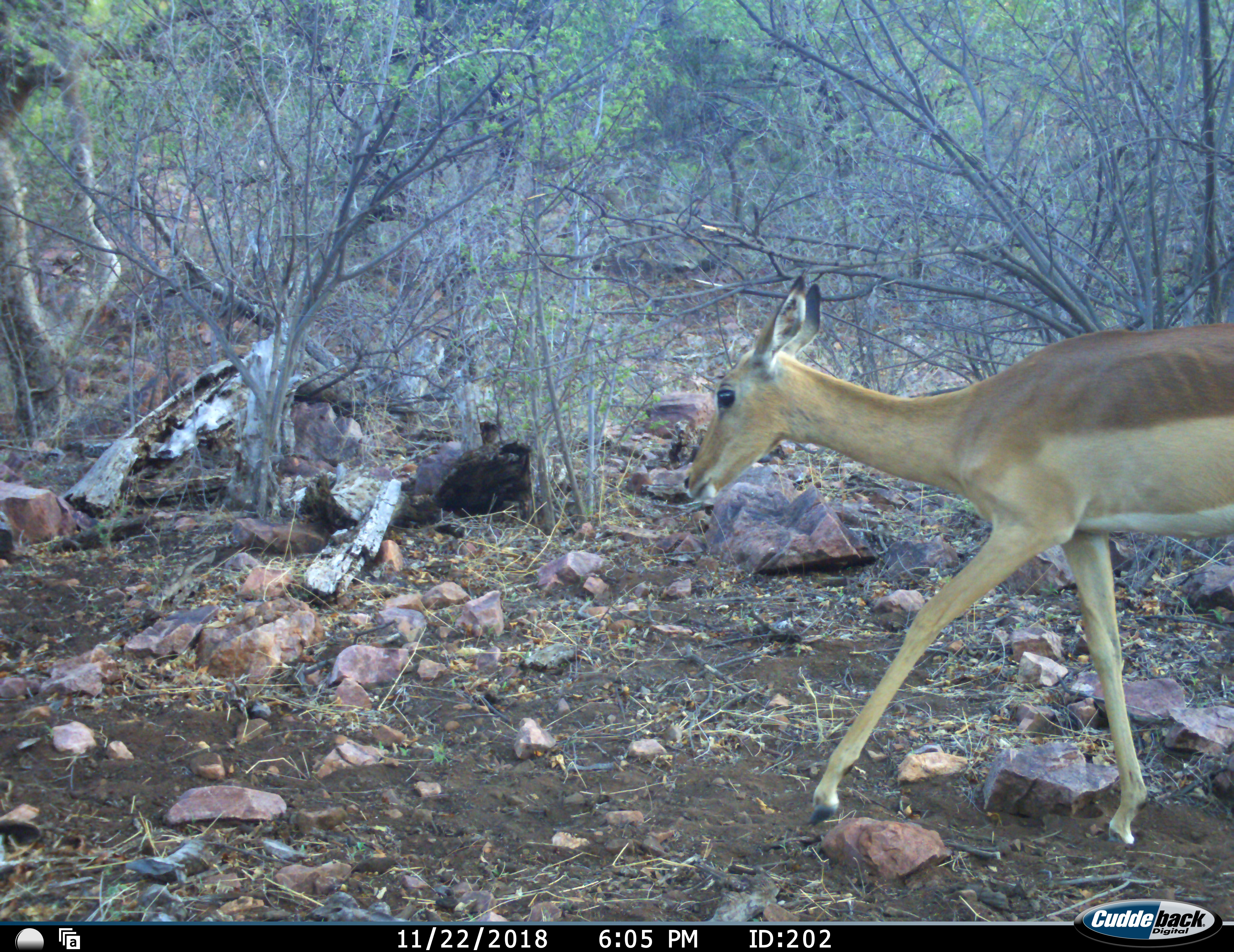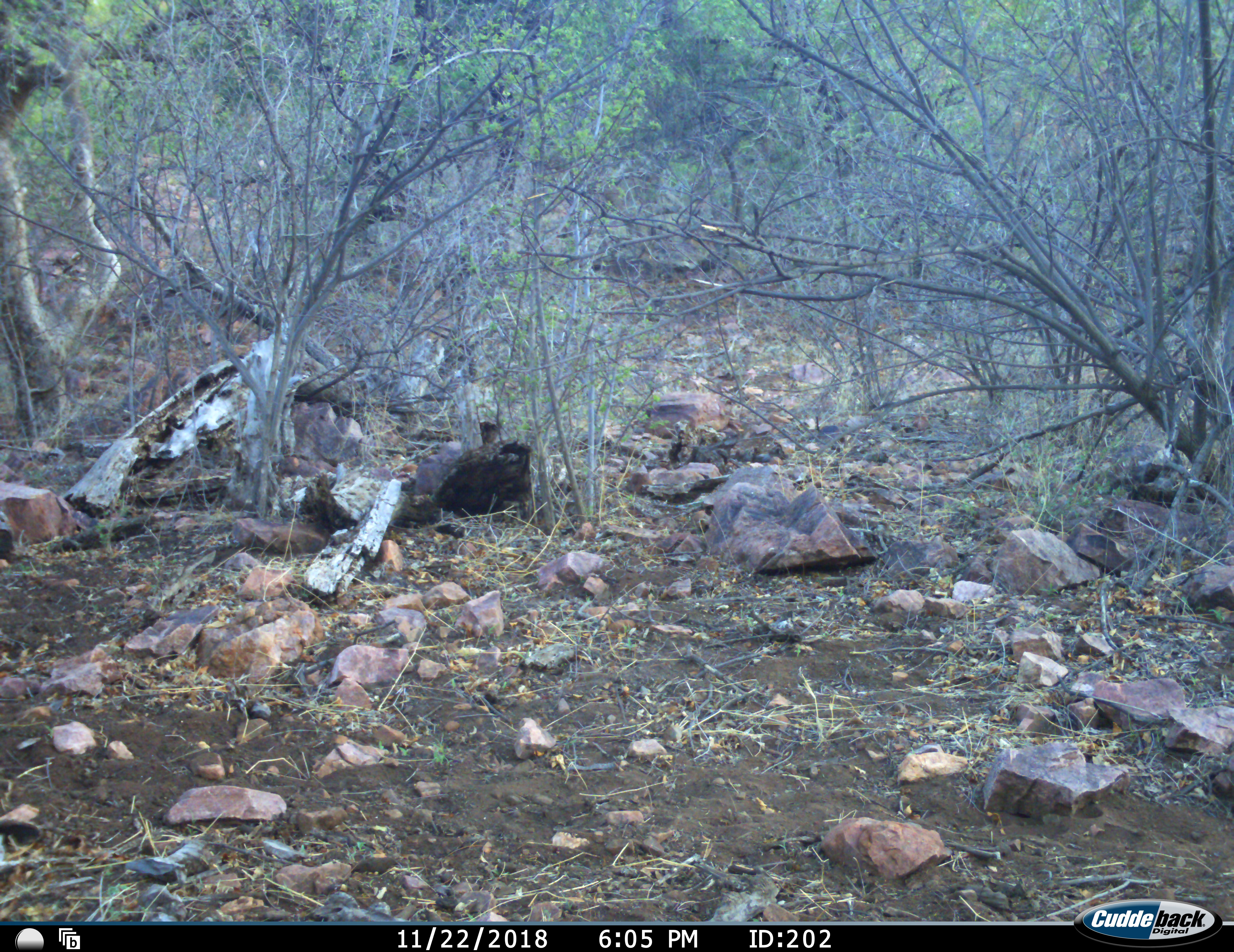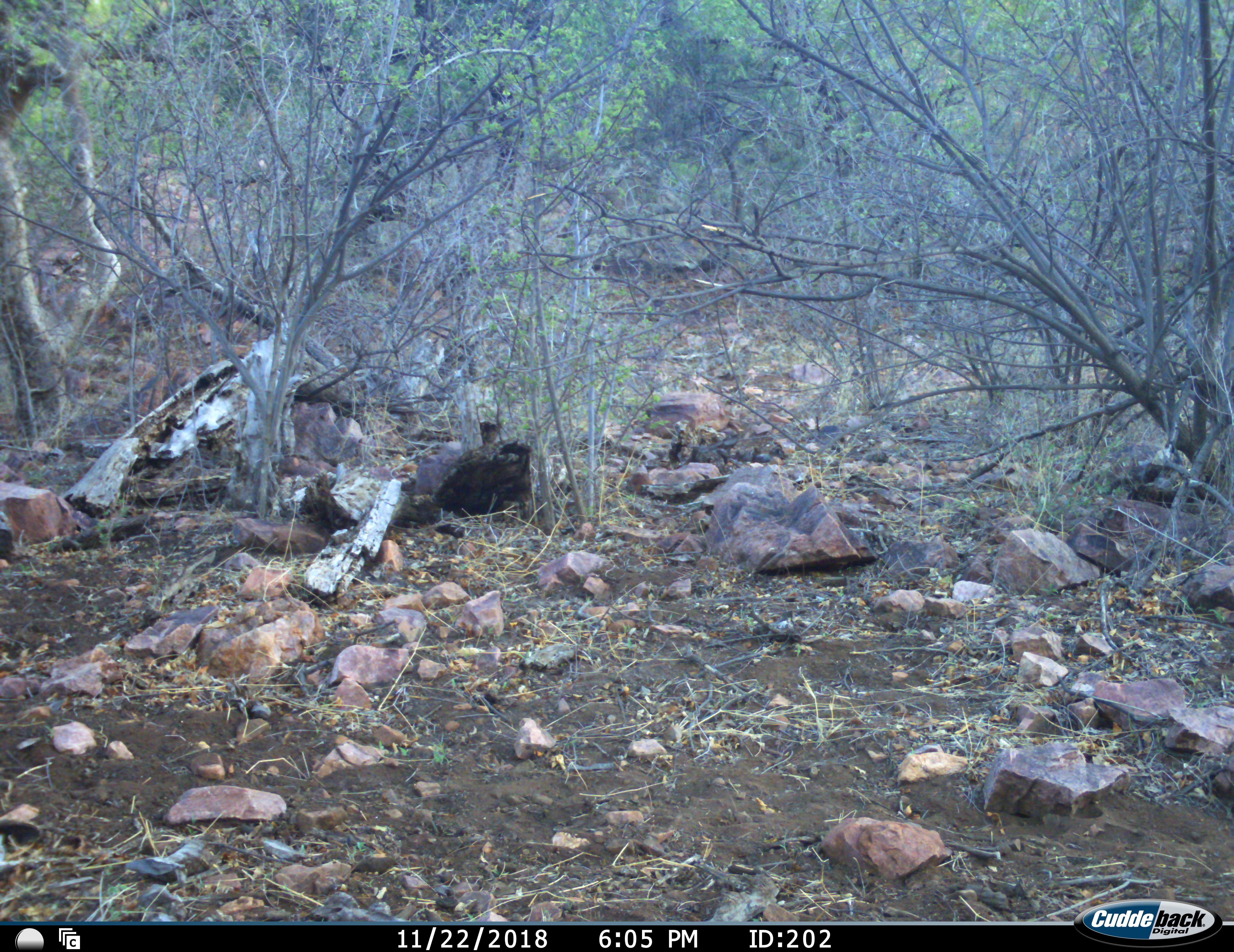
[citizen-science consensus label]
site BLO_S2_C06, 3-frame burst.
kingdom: Animalia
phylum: Chordata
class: Mammalia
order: Artiodactyla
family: Bovidae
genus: Aepyceros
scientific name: Aepyceros melampus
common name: impala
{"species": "impala (Aepyceros melampus)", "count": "1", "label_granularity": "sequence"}